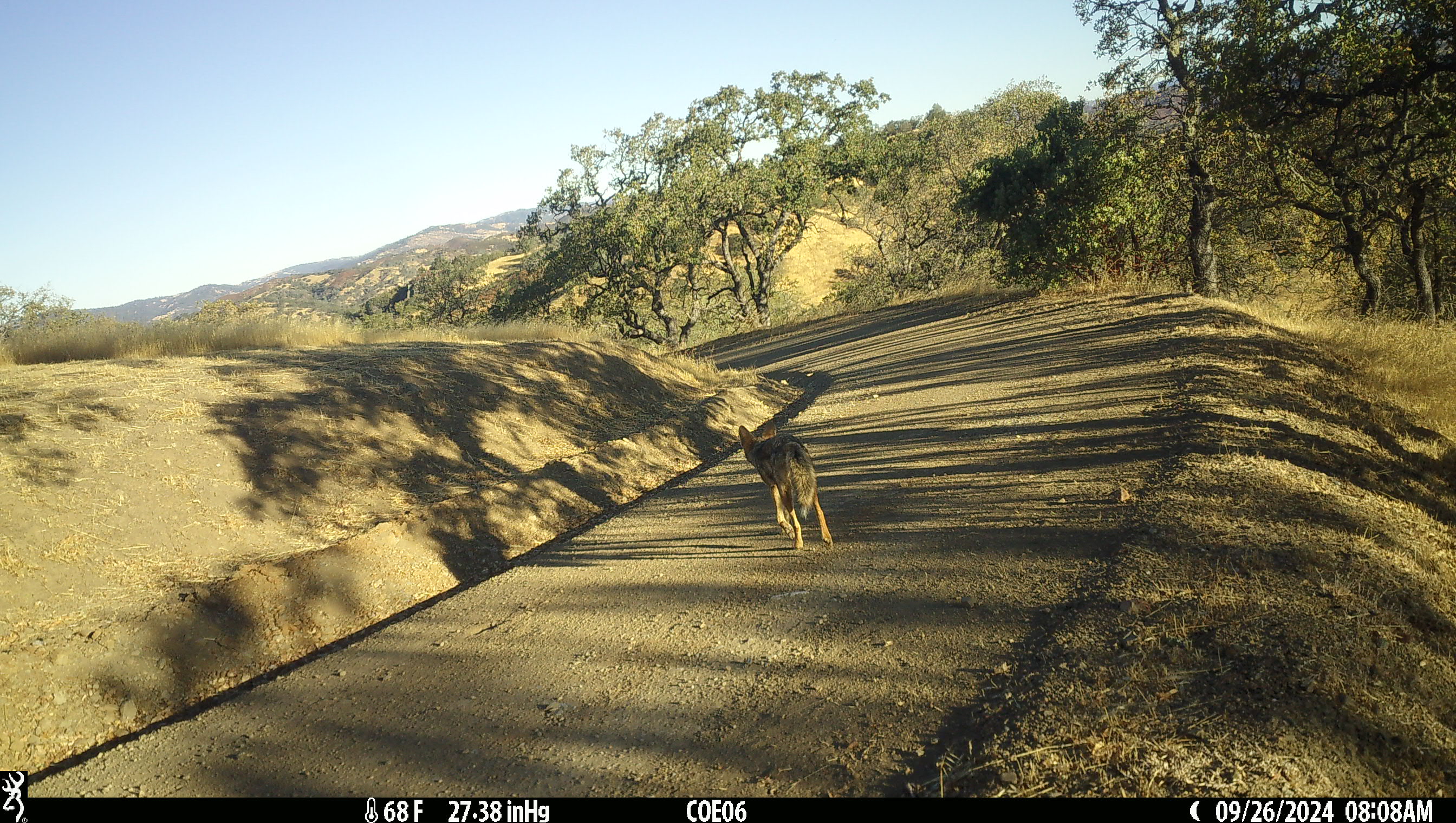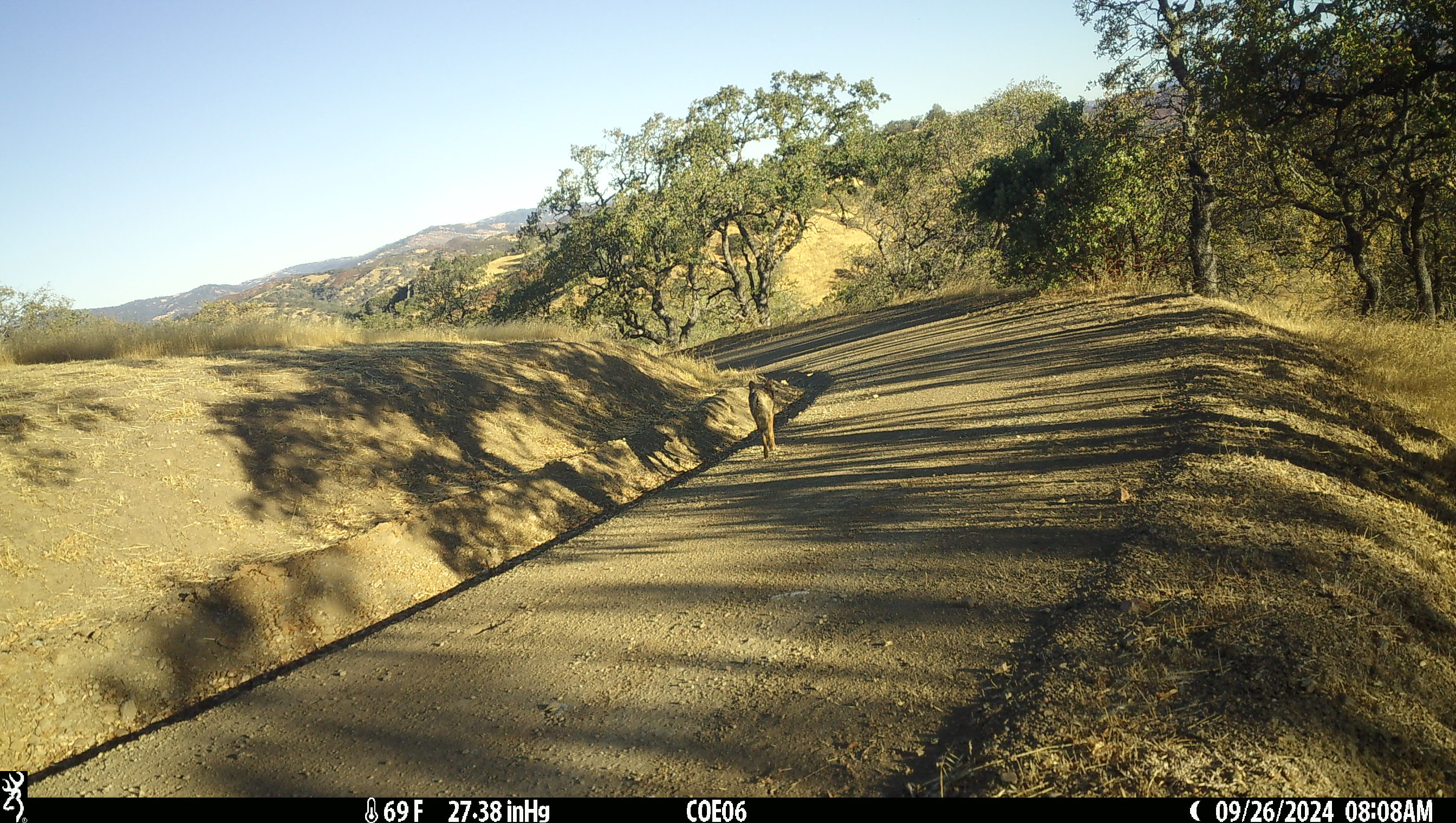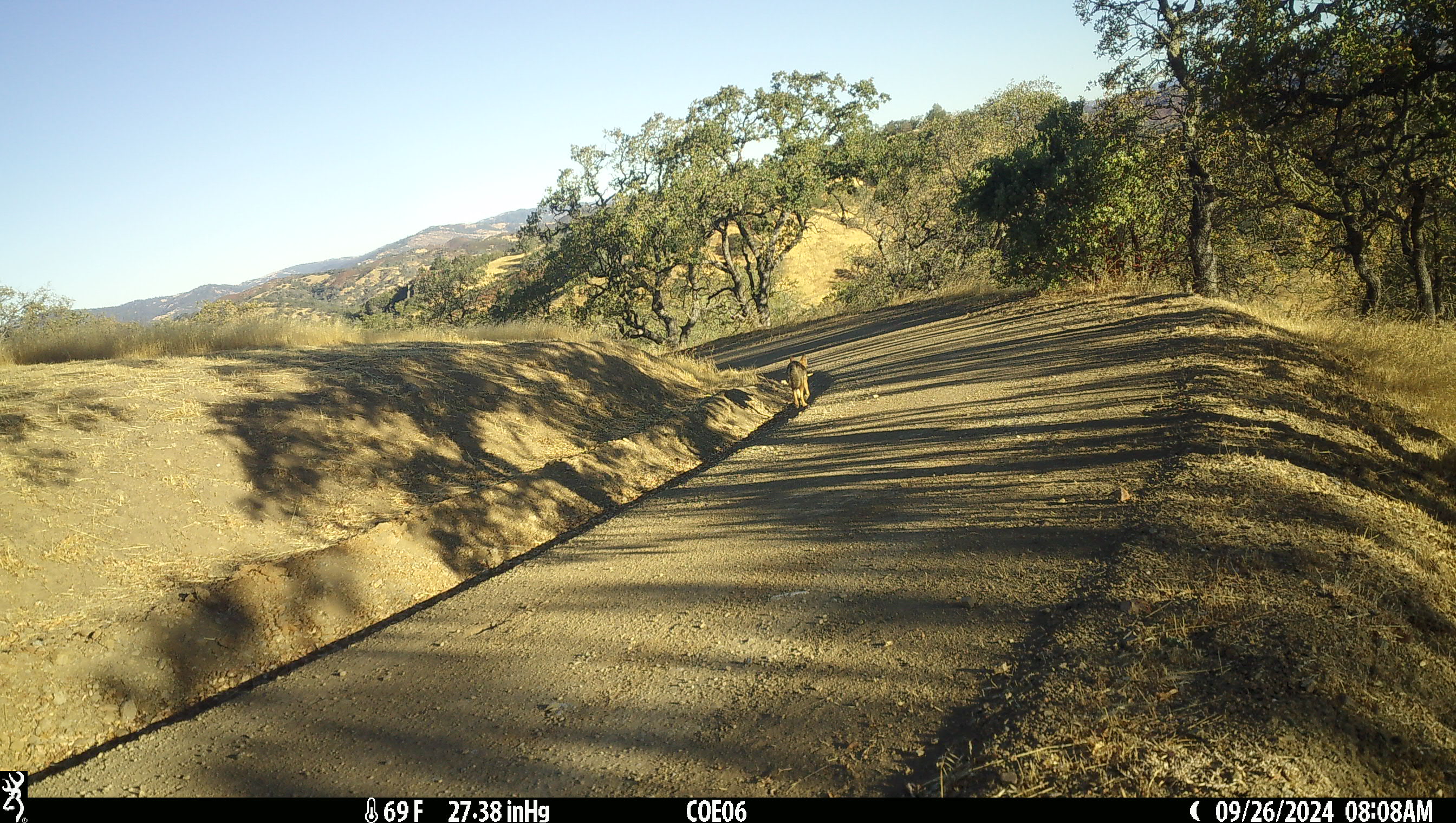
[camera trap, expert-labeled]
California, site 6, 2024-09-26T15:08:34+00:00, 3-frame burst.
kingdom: Animalia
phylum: Chordata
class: Mammalia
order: Carnivora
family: Canidae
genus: Canis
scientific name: Canis latrans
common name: coyote